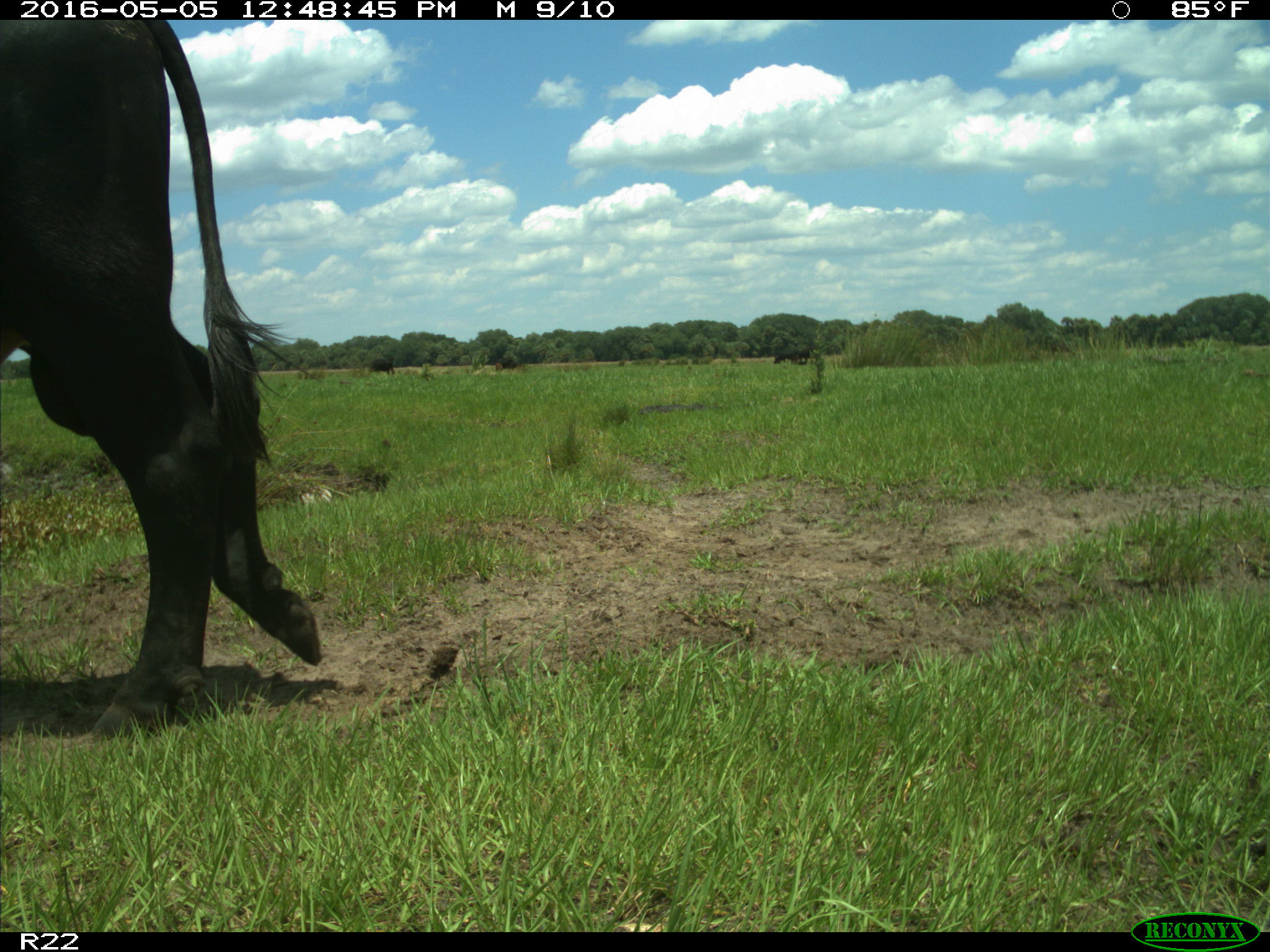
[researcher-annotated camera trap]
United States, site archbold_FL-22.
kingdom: Animalia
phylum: Chordata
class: Mammalia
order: Artiodactyla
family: Bovidae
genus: Bos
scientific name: Bos taurus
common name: domestic cow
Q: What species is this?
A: Bos taurus (domestic cow).